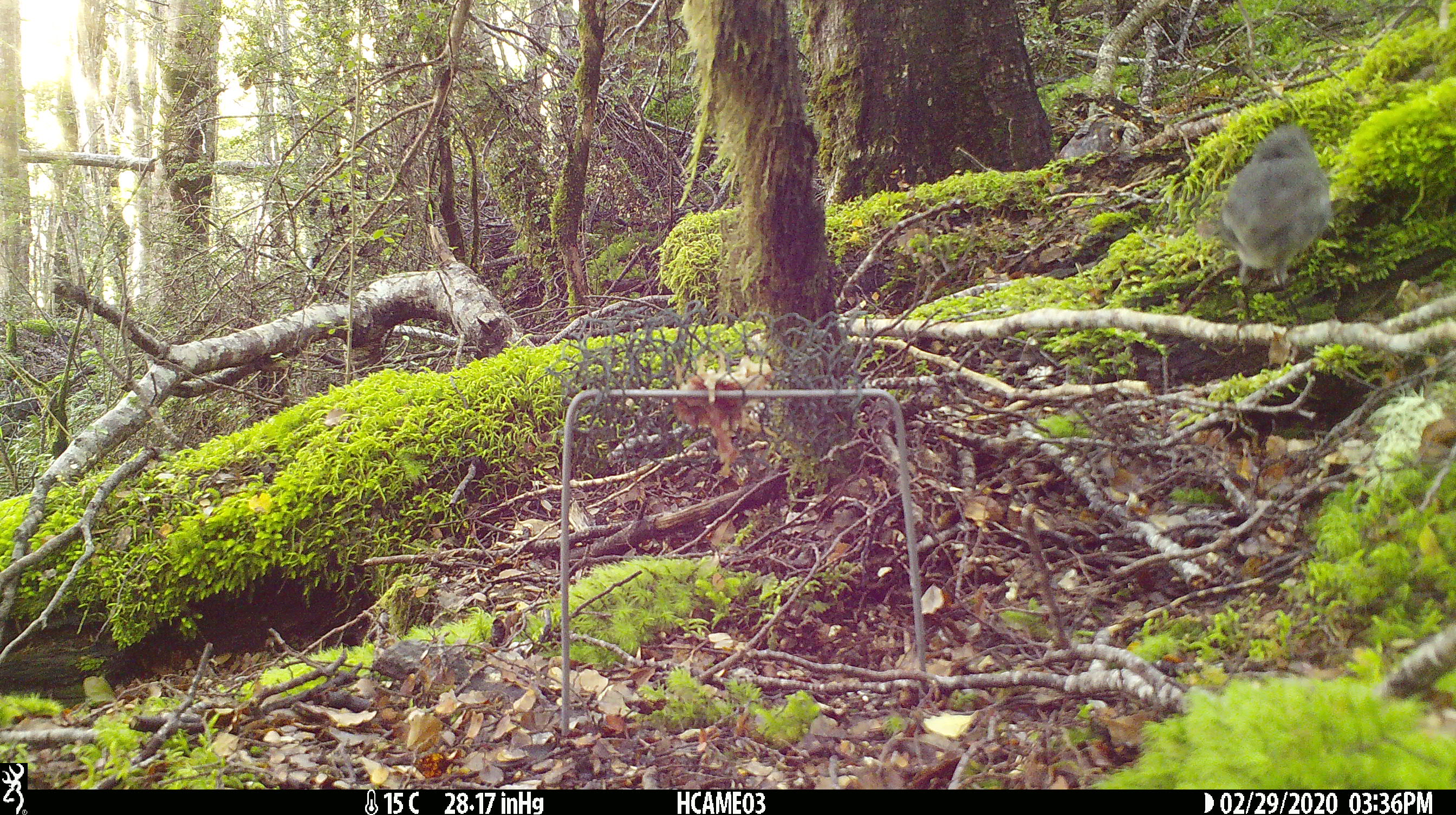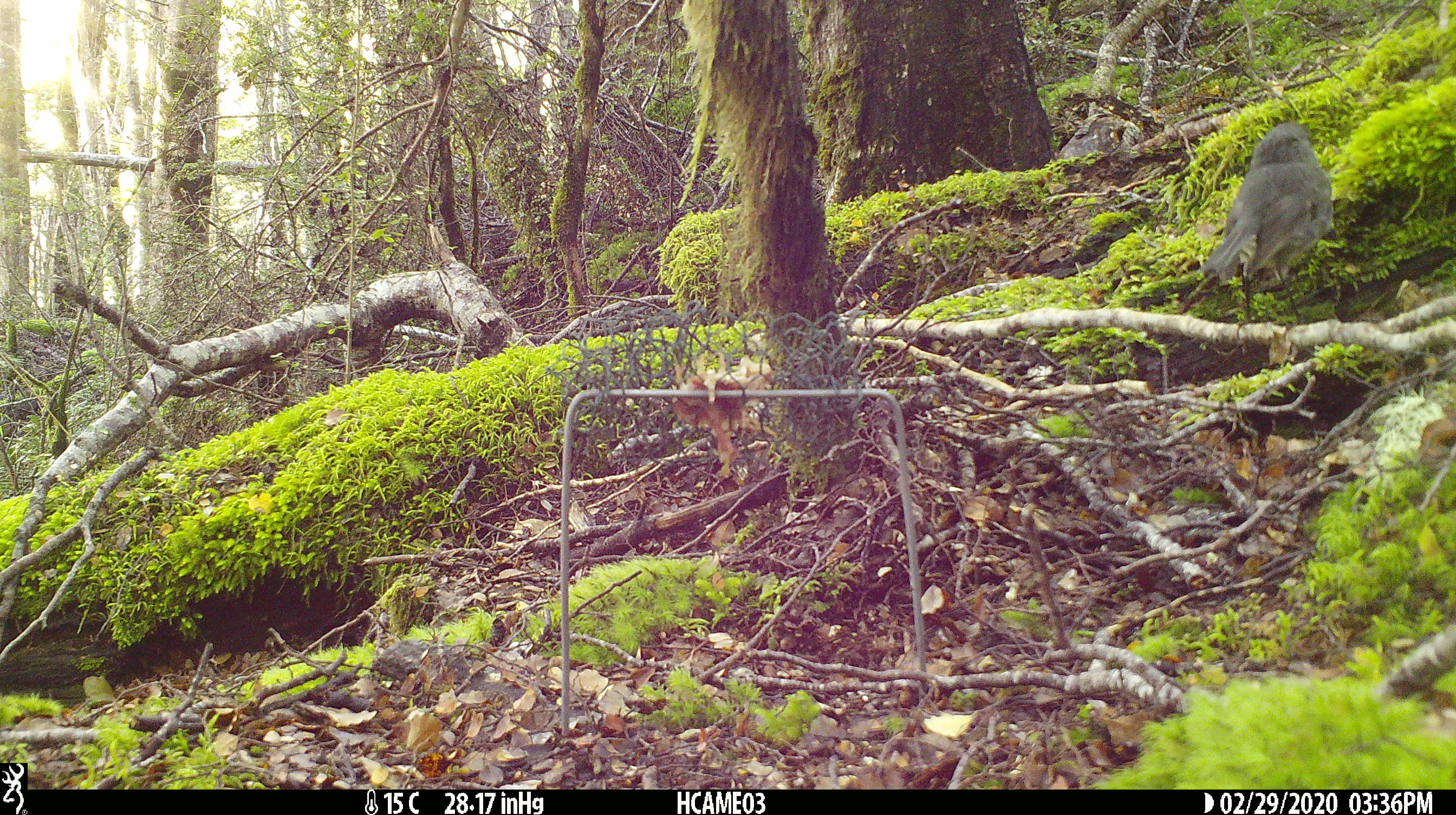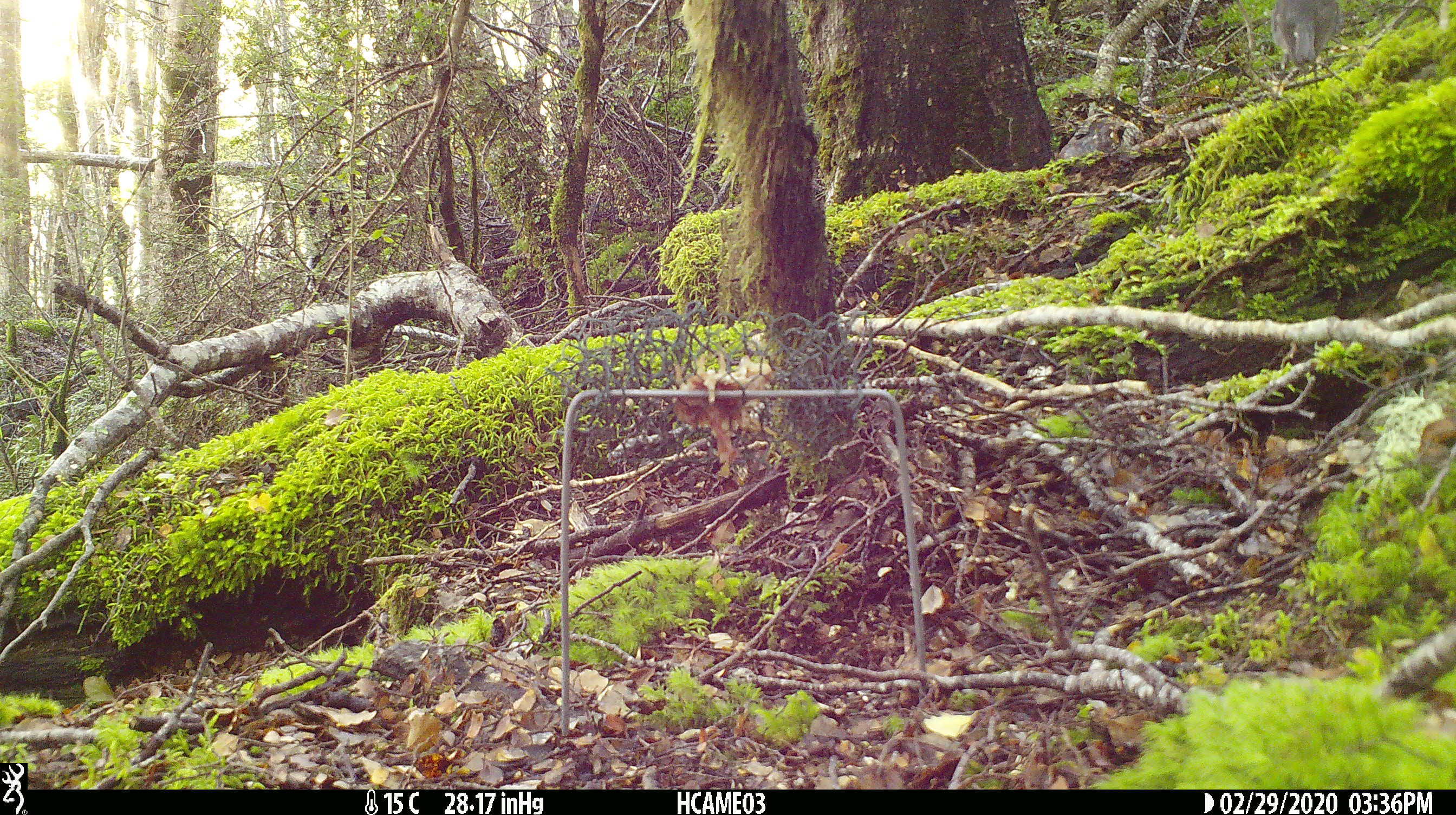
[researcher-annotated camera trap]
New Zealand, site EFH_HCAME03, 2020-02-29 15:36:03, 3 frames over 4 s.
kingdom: Animalia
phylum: Chordata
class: Aves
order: Passeriformes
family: Petroicidae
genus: Petroica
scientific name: Petroica australis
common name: new zealand robin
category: robin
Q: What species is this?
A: Robin (new zealand robin) (Petroica australis).